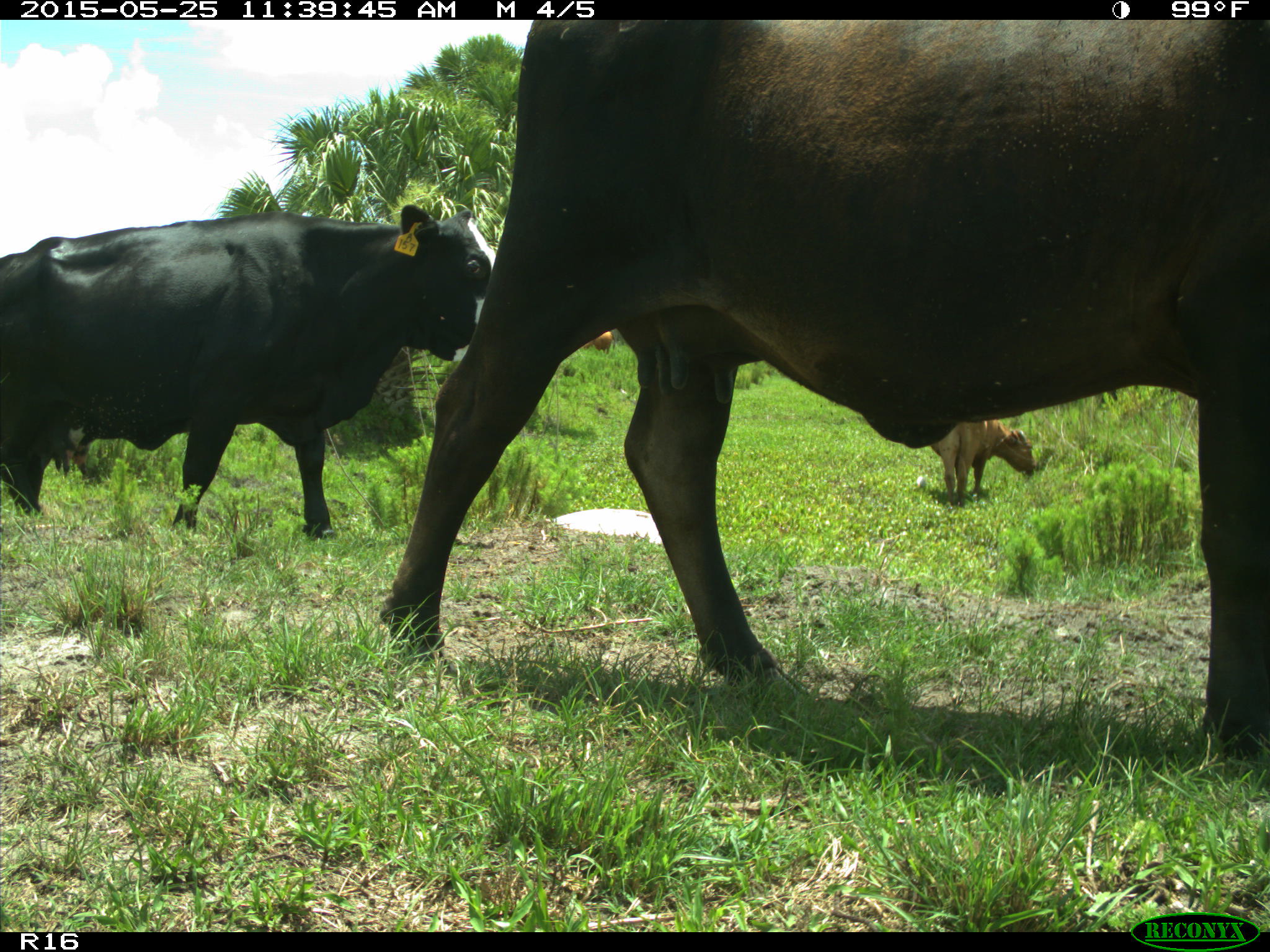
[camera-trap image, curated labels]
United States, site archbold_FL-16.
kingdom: Animalia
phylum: Chordata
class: Mammalia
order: Artiodactyla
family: Bovidae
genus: Bos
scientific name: Bos taurus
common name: domestic cow